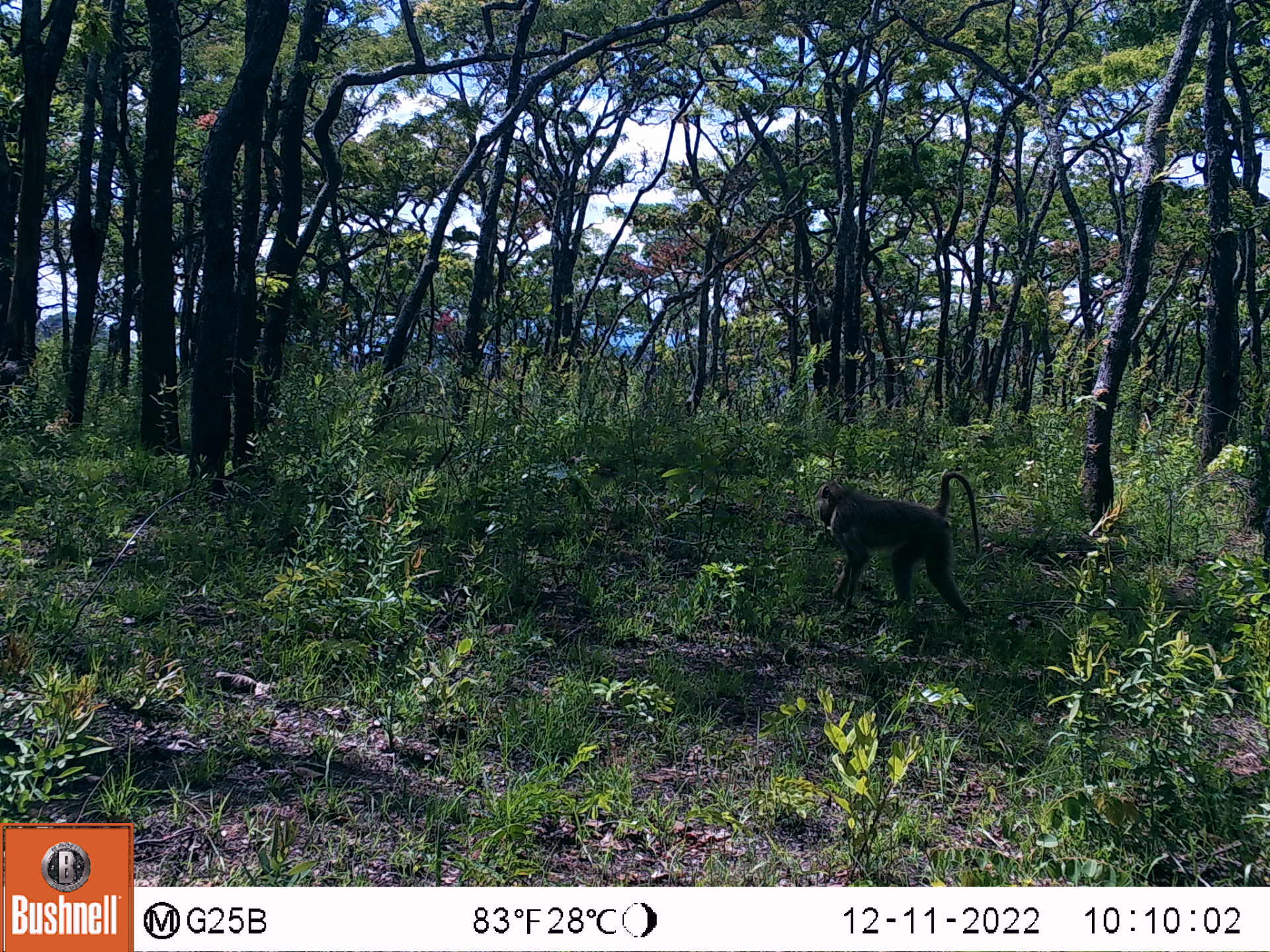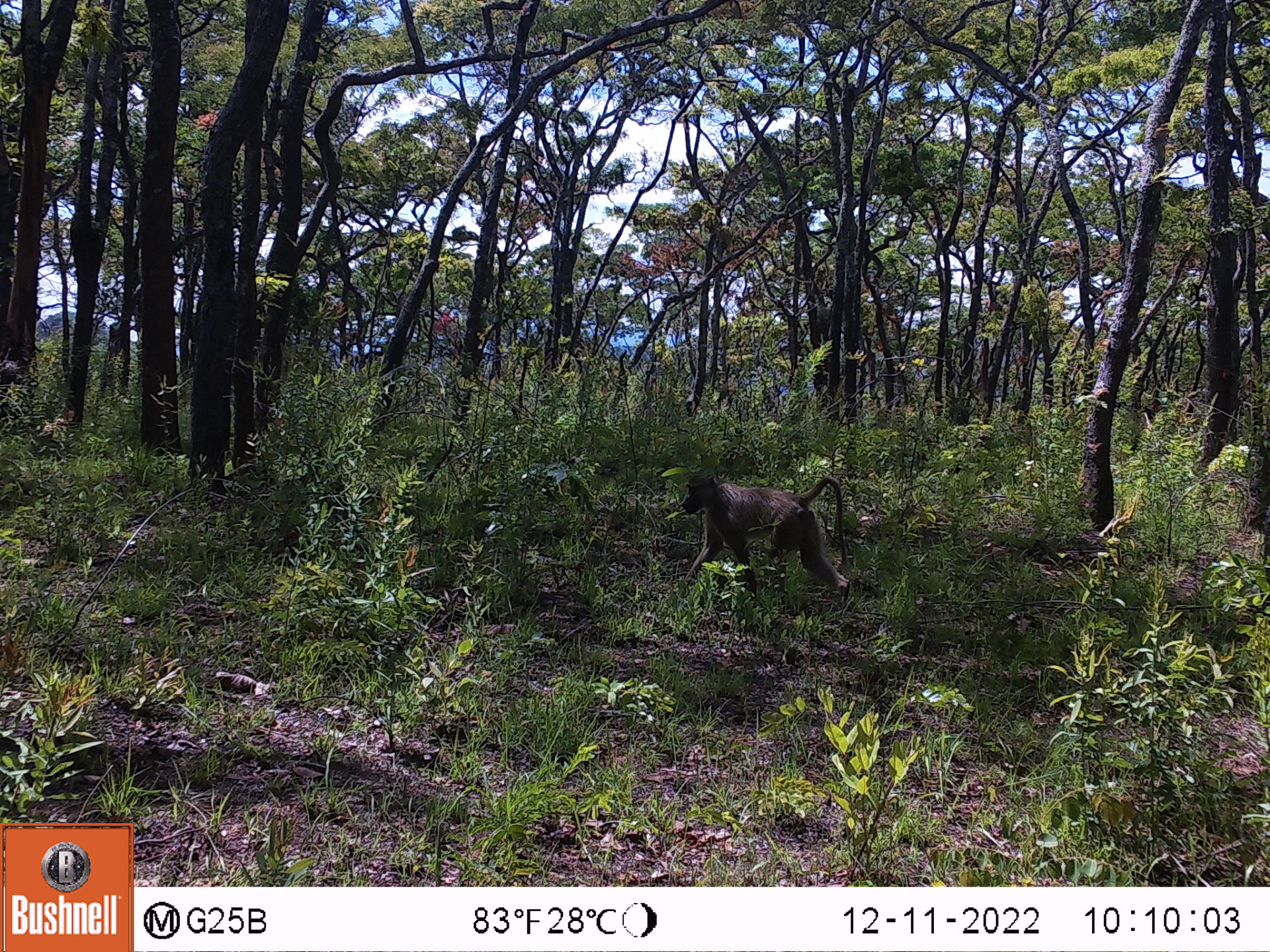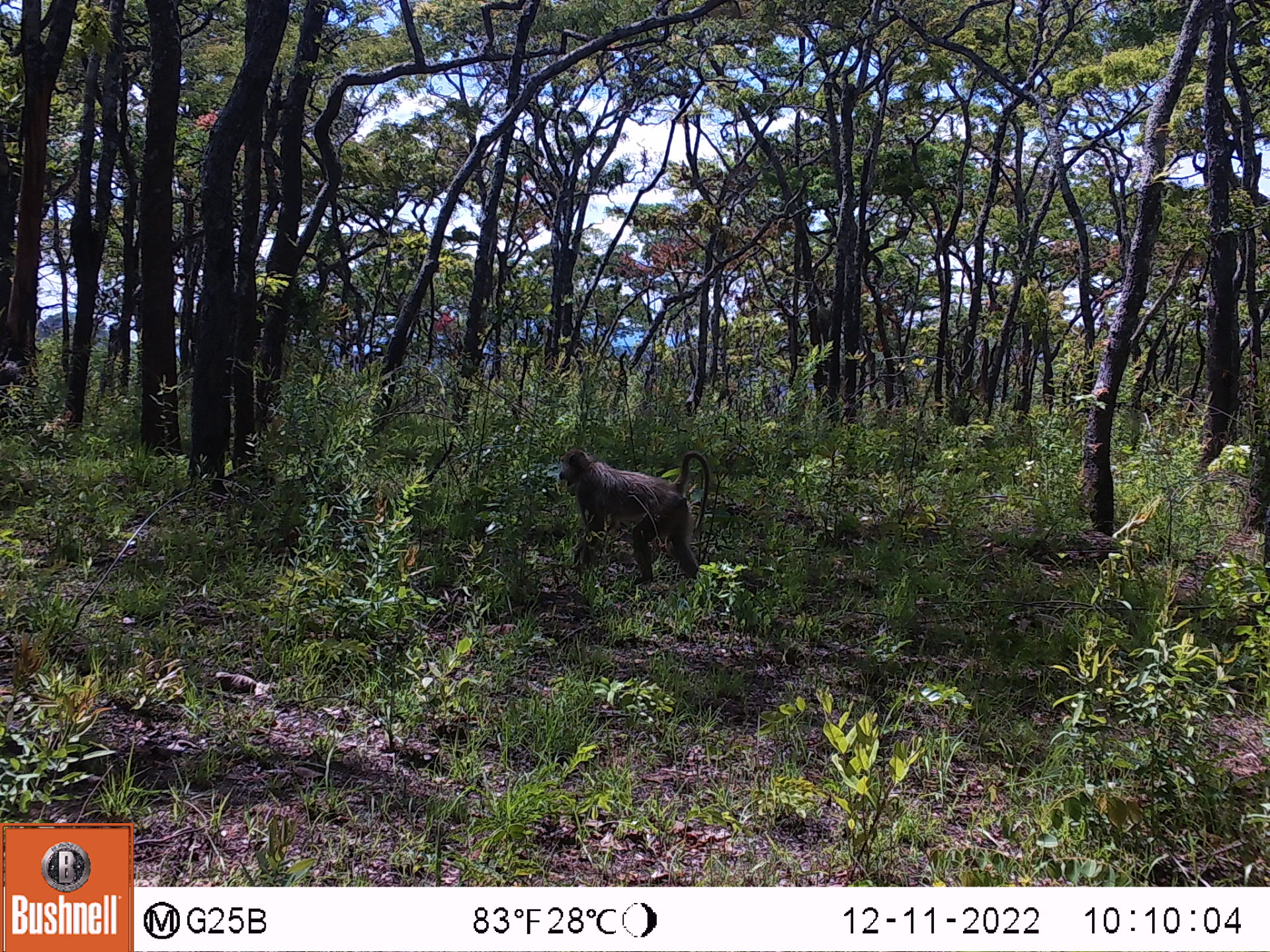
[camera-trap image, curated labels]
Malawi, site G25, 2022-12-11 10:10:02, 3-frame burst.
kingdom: Animalia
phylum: Chordata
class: Mammalia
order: Primates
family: Cercopithecidae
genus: Papio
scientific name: Papio cynocephalus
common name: yellow baboon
Yellow baboon (Papio cynocephalus), count 1.